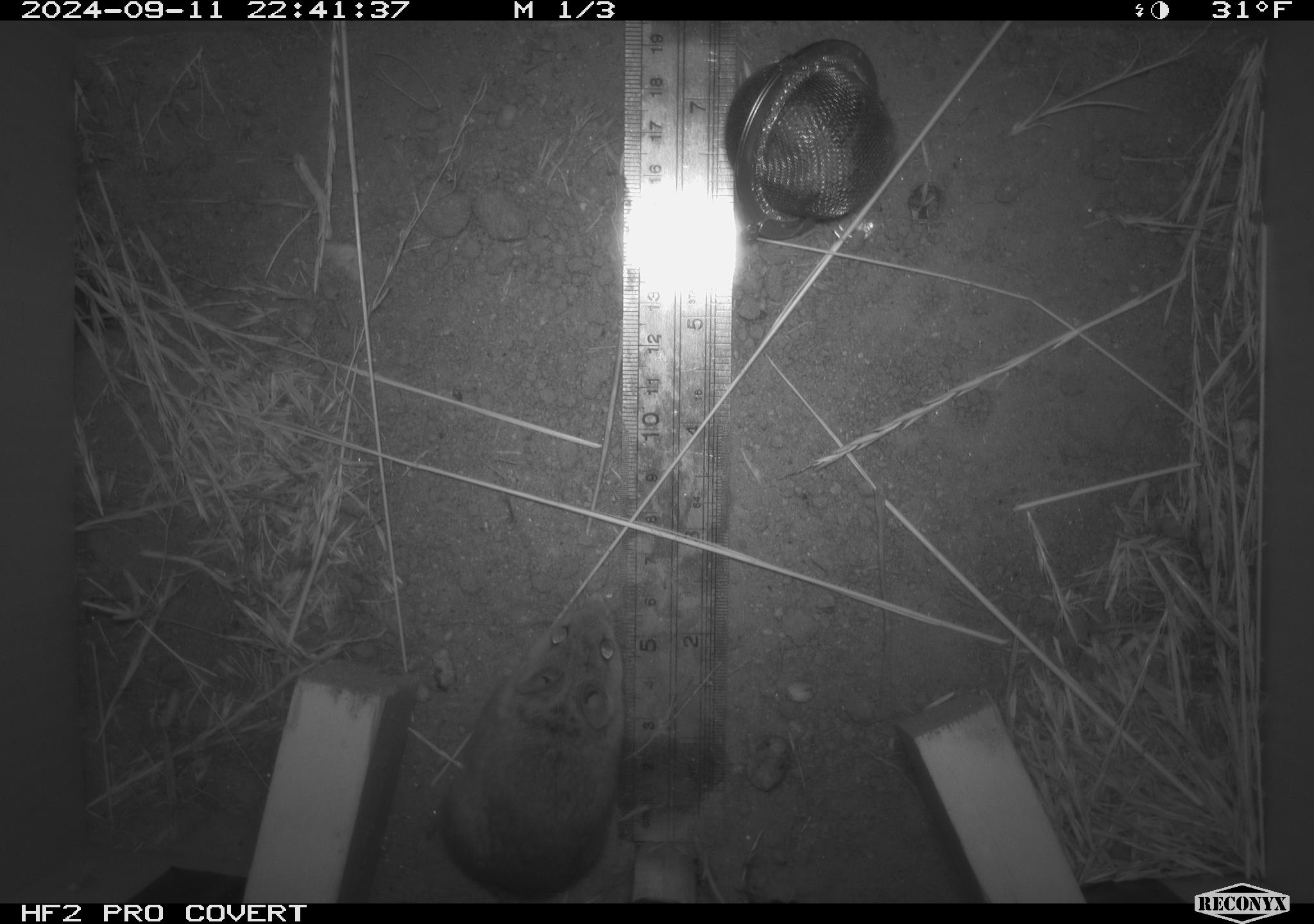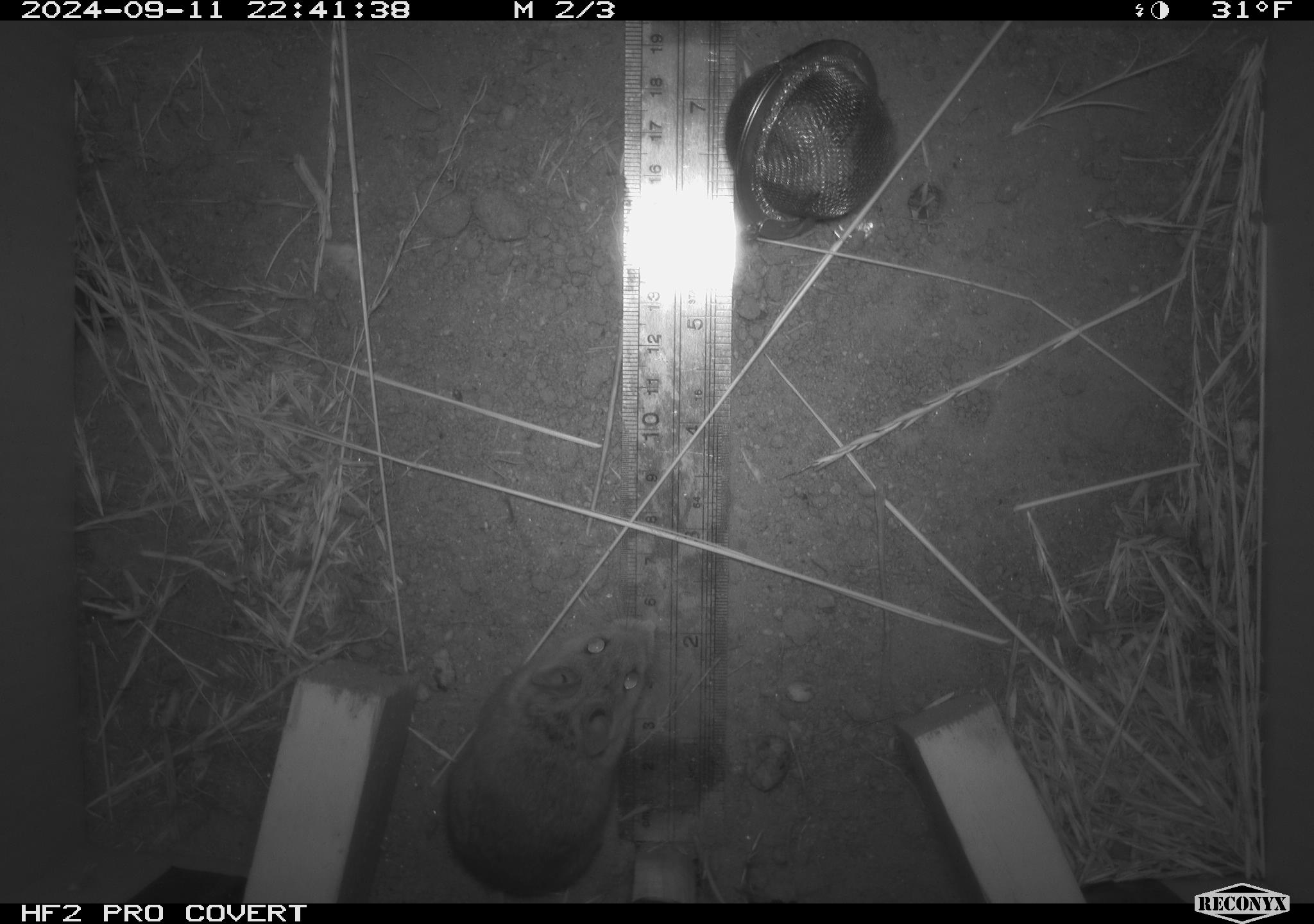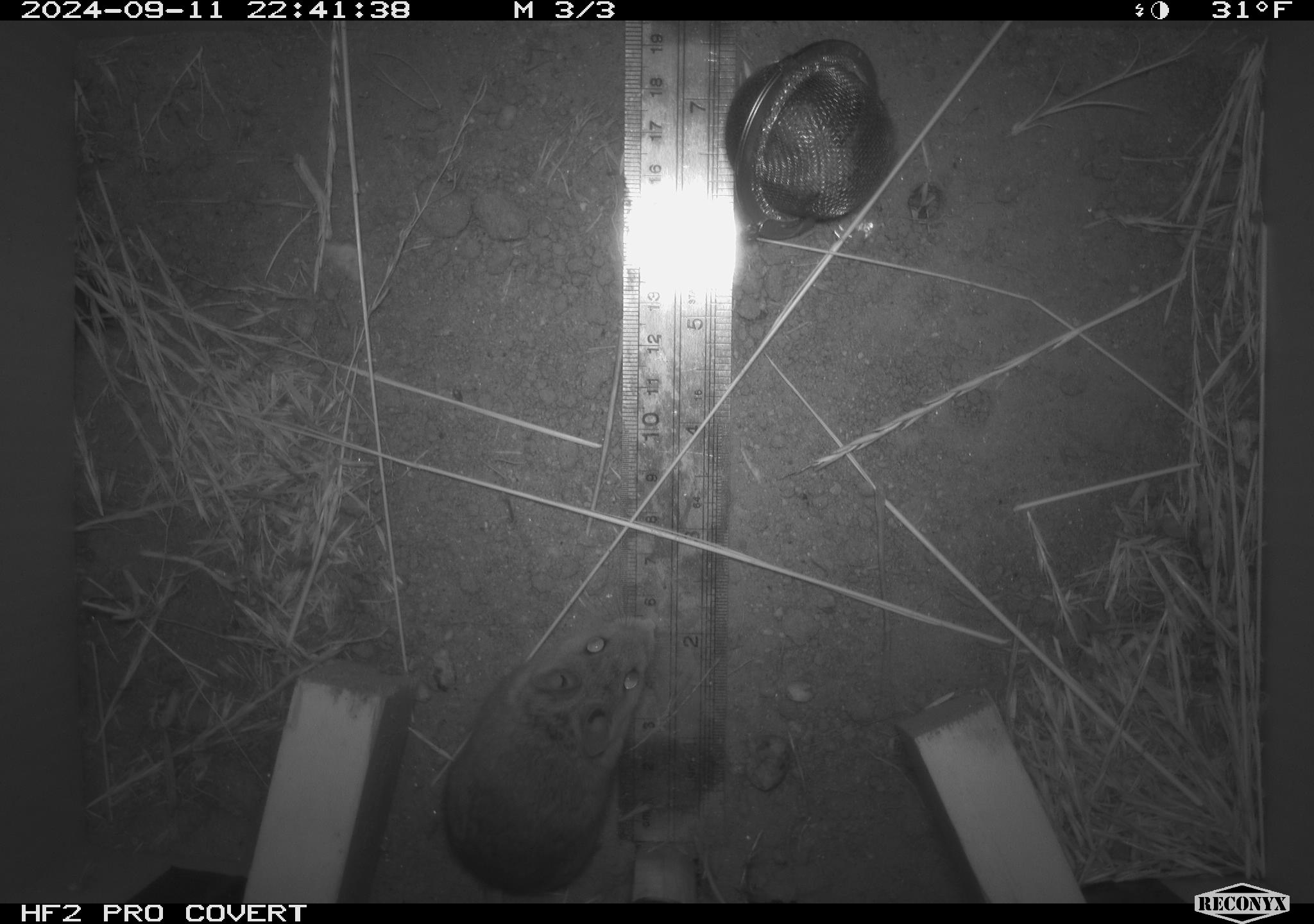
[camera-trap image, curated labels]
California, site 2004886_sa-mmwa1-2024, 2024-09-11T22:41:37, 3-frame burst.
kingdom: Animalia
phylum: Chordata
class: Mammalia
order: Rodentia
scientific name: Rodentia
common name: mouse species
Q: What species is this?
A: Mouse species (Rodentia).